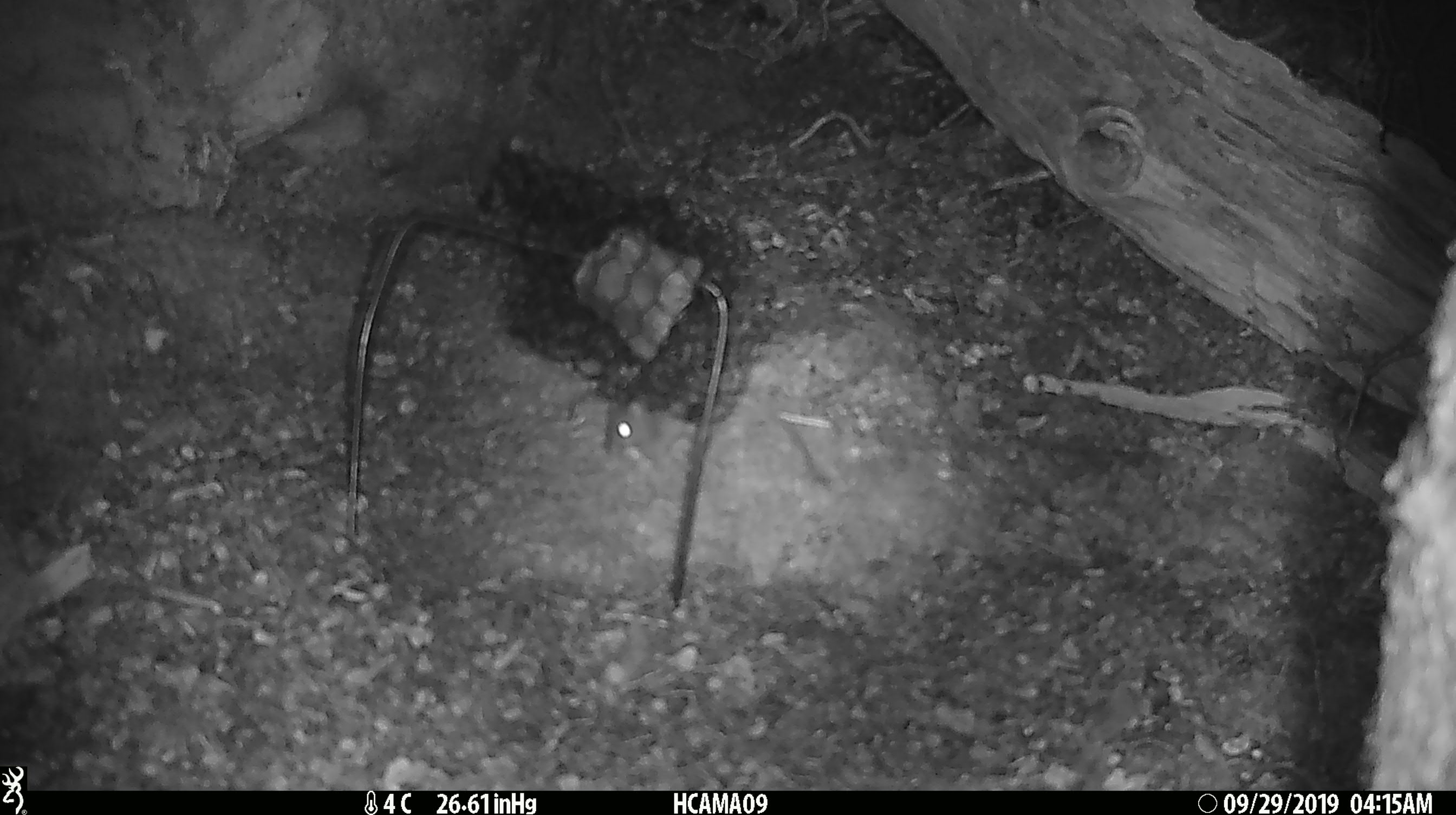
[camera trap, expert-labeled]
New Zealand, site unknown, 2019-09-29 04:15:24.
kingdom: Animalia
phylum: Chordata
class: Mammalia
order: Rodentia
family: Muridae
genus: Mus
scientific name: Mus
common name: mouse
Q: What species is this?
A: Mouse (Mus).